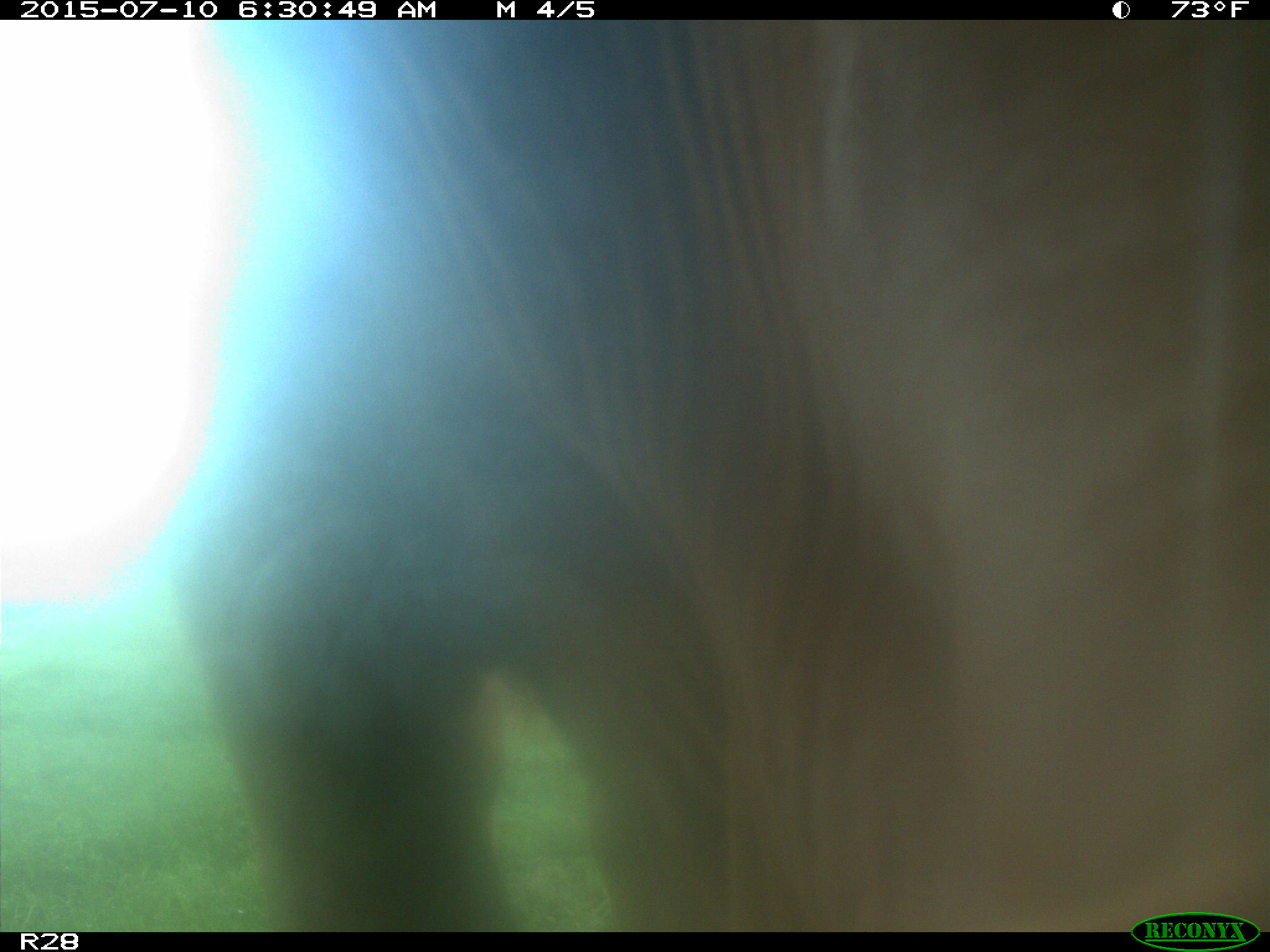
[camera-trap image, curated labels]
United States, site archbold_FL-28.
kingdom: Animalia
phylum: Chordata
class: Mammalia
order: Artiodactyla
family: Bovidae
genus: Bos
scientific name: Bos taurus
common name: domestic cow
Bos taurus (domestic cow).